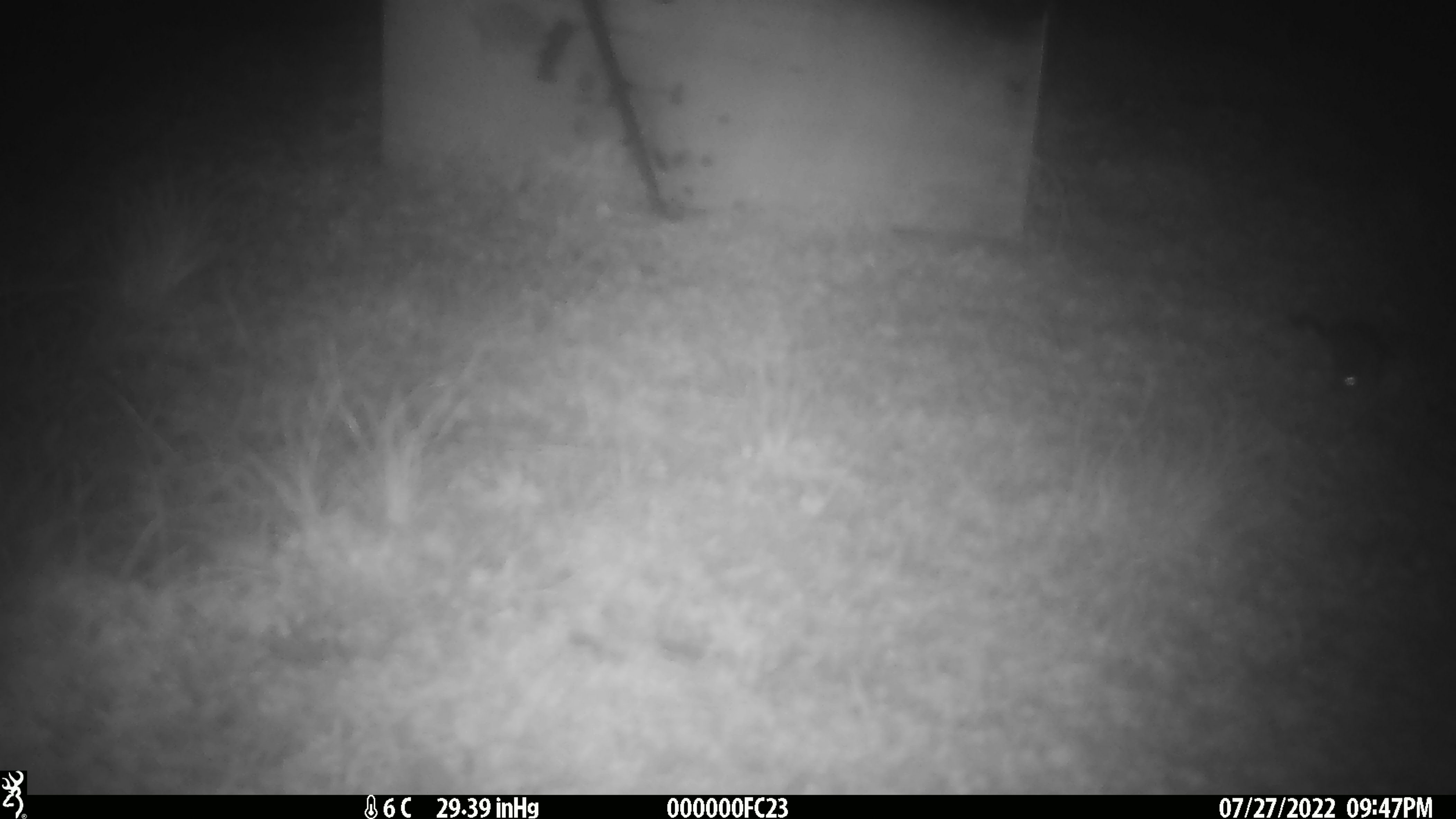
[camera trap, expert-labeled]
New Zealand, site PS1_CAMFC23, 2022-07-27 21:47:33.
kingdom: Animalia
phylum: Chordata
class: Mammalia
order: Rodentia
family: Muridae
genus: Mus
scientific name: Mus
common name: mouse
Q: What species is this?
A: Mouse (Mus).